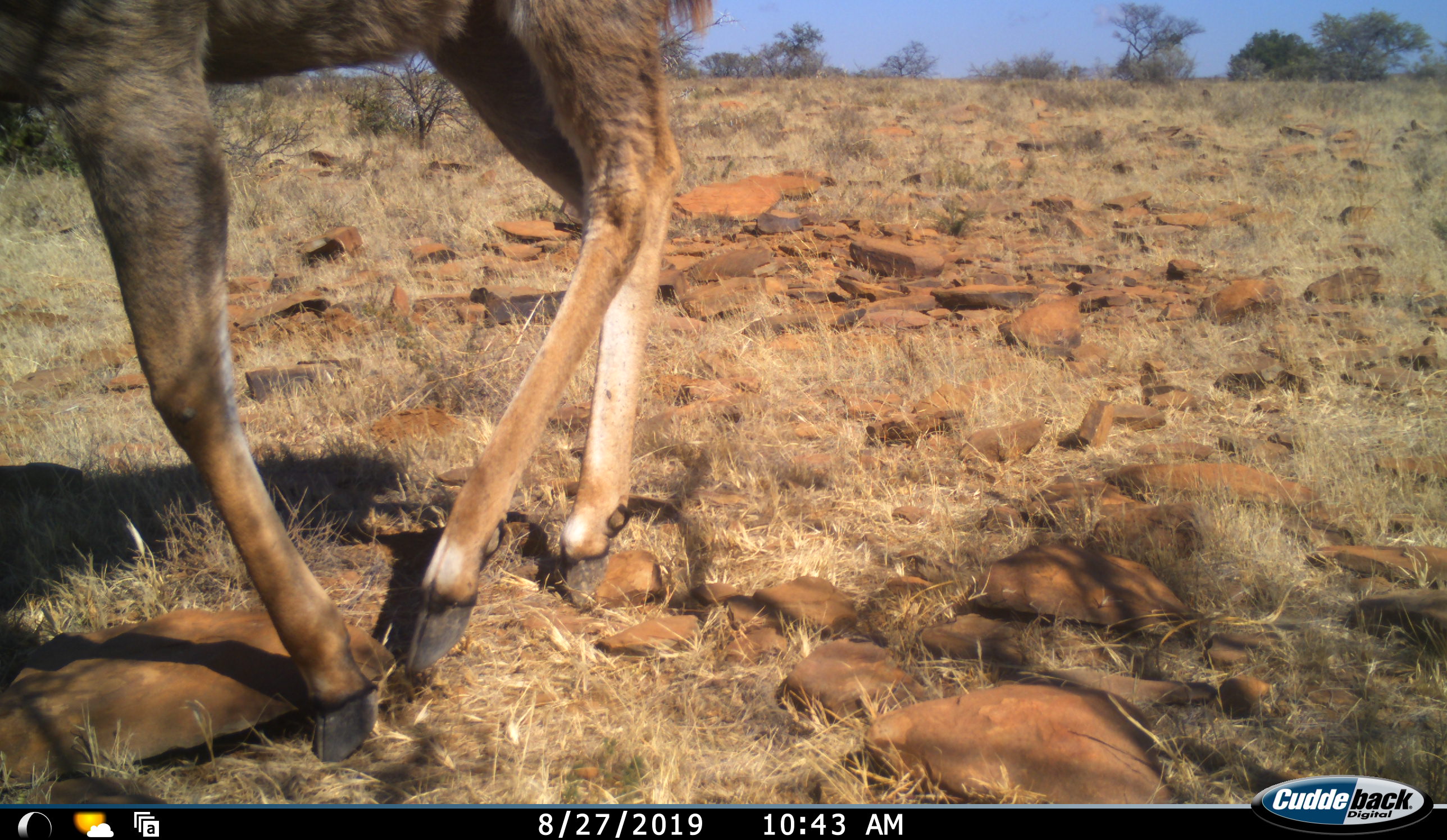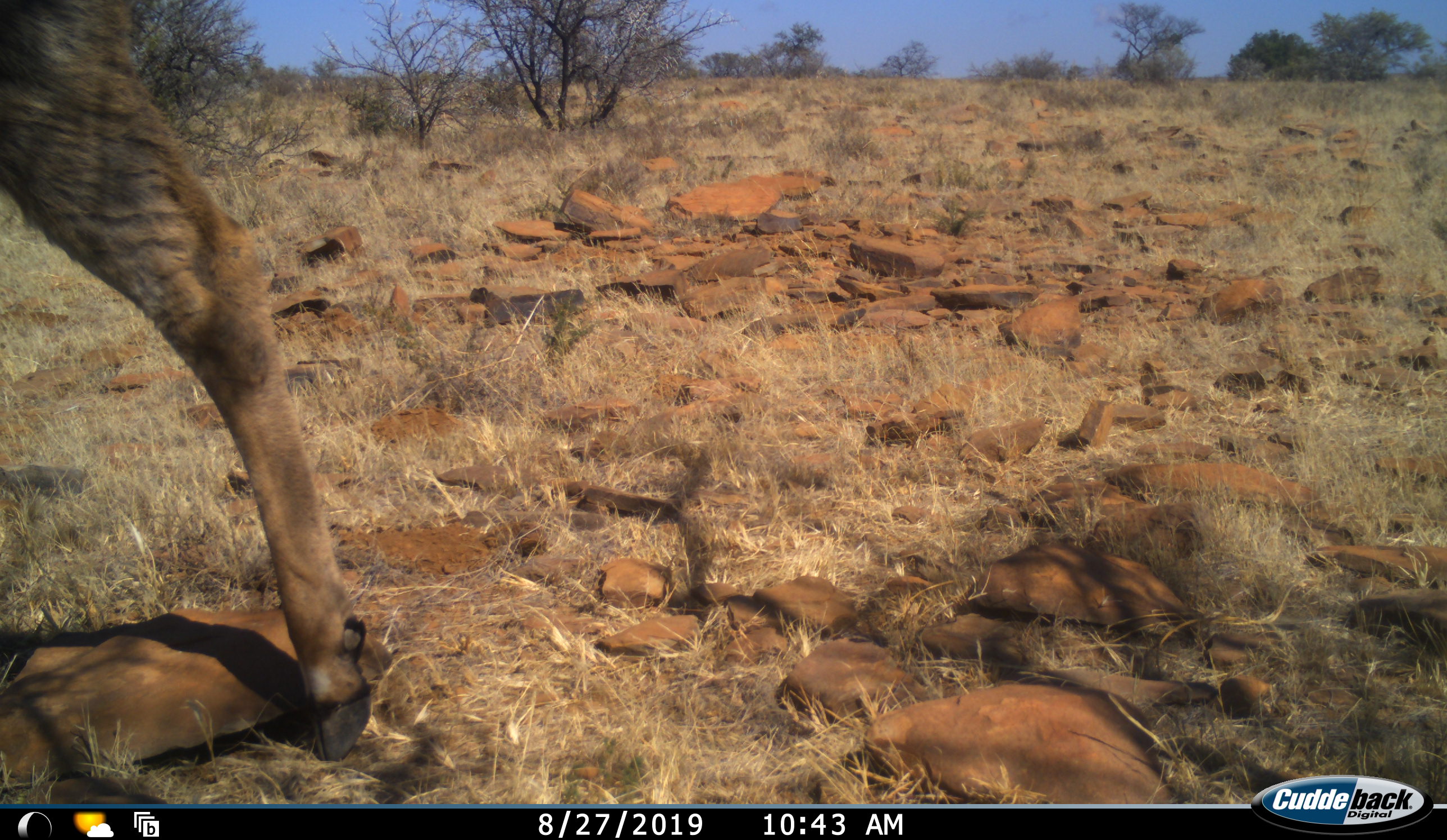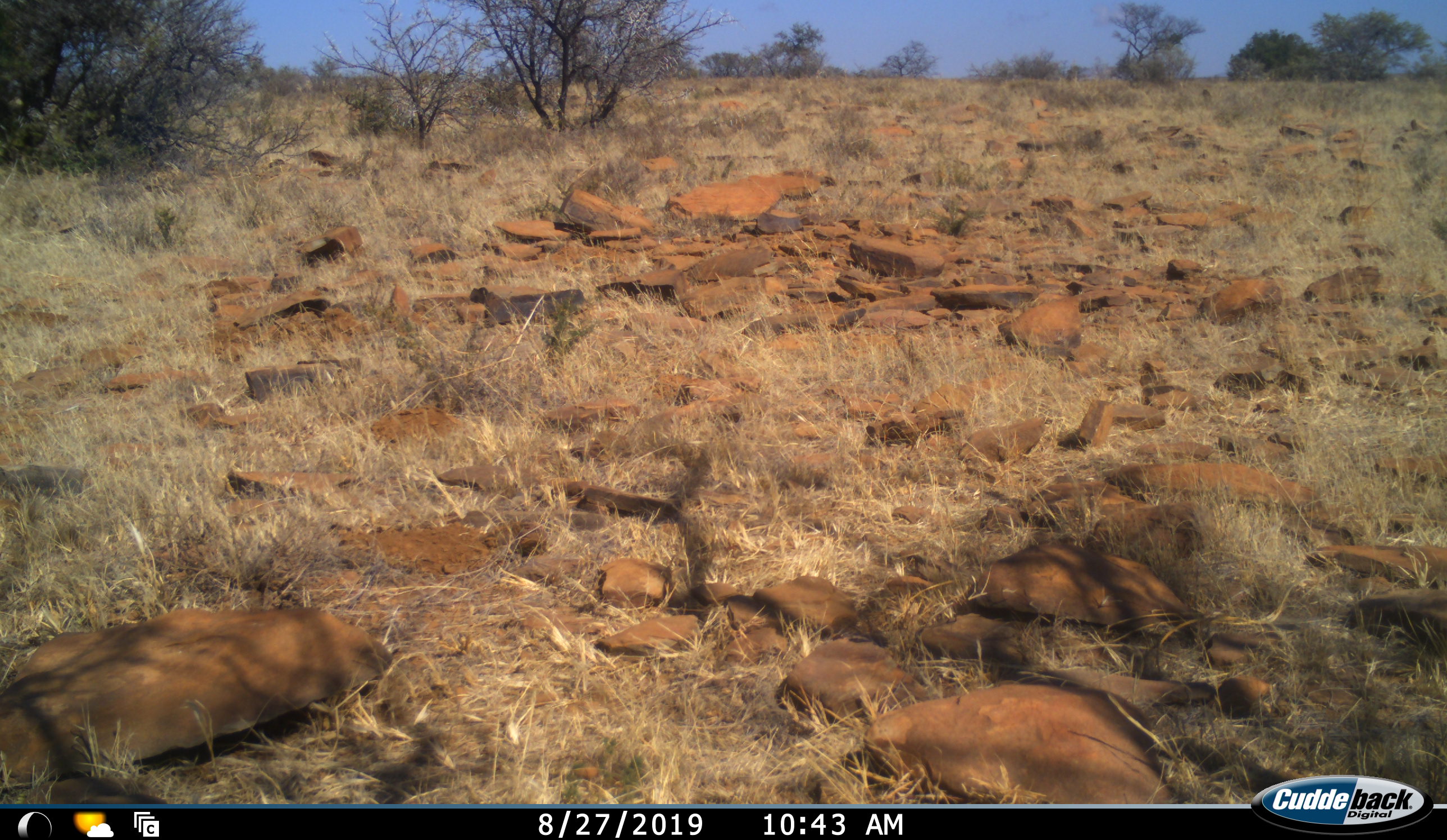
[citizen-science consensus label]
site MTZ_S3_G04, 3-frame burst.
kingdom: Animalia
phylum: Chordata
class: Mammalia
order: Artiodactyla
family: Bovidae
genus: Tragelaphus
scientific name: Tragelaphus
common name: kudu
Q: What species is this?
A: Kudu (Tragelaphus).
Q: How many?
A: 1.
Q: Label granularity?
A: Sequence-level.